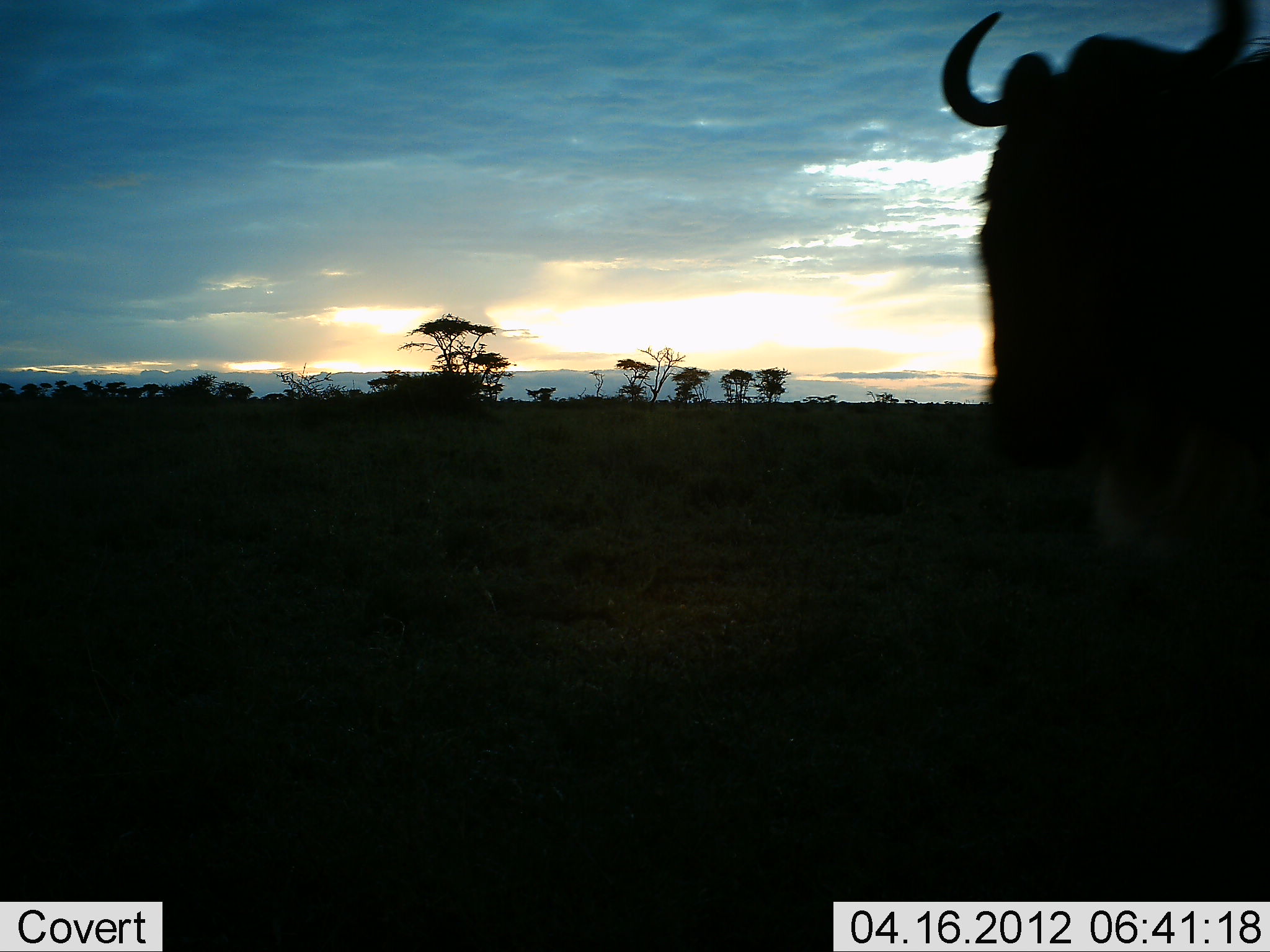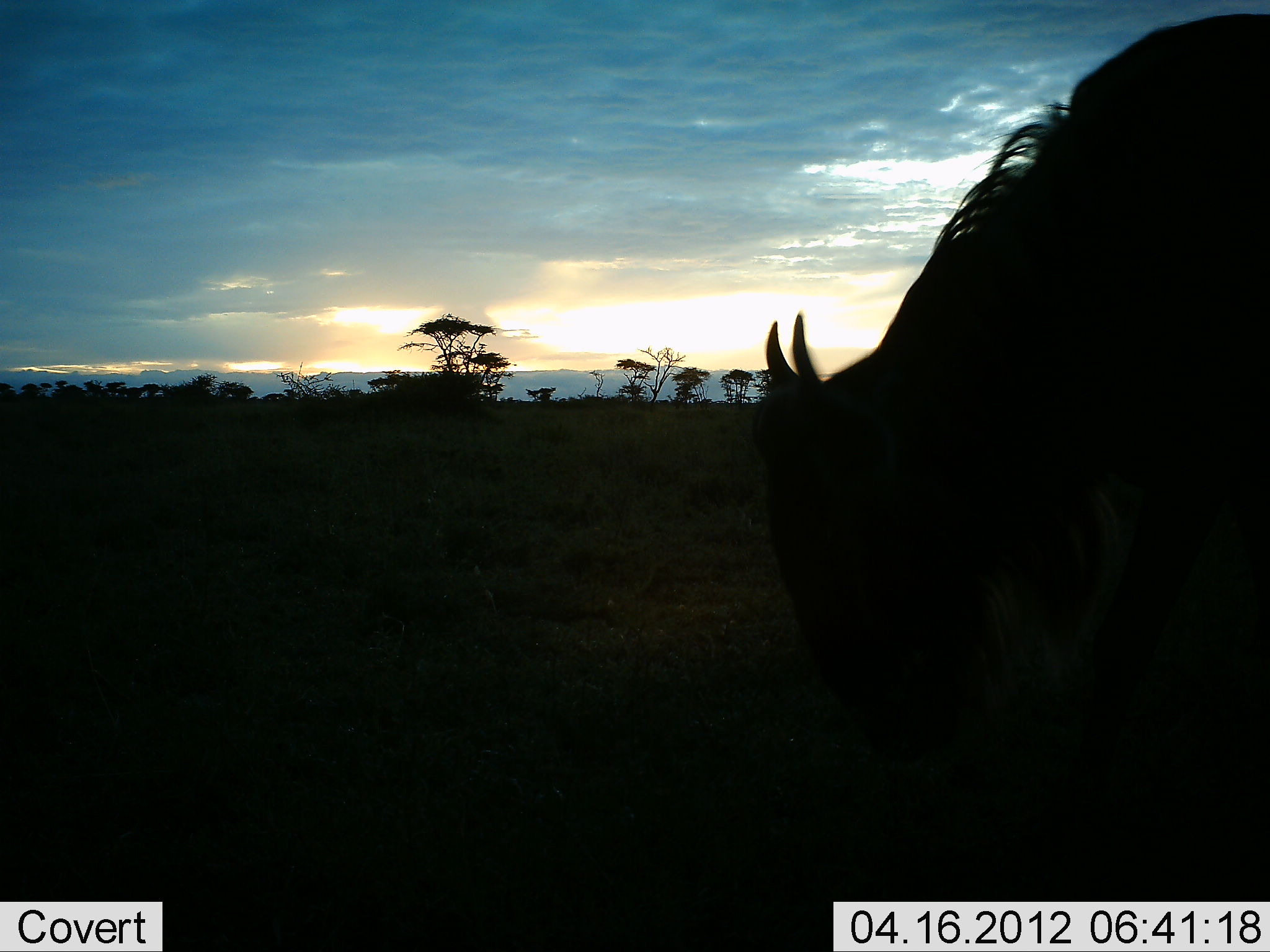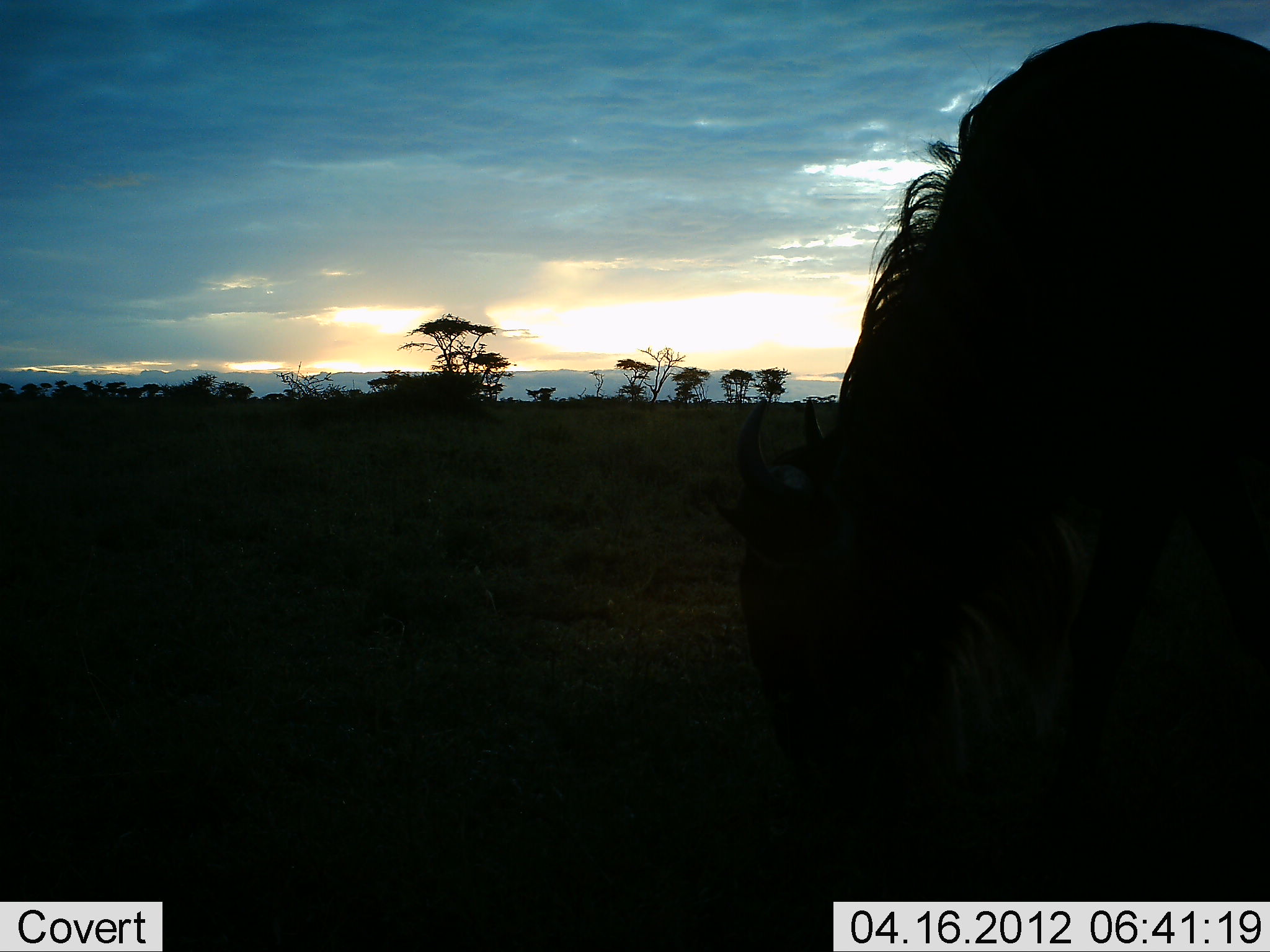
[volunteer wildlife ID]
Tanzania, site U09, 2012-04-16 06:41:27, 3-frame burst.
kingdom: Animalia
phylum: Chordata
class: Mammalia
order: Artiodactyla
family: Bovidae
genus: Connochaetes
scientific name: Connochaetes taurinus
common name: blue wildebeest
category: wildebeest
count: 1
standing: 19%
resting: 0%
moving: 10%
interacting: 0%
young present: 0%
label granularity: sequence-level